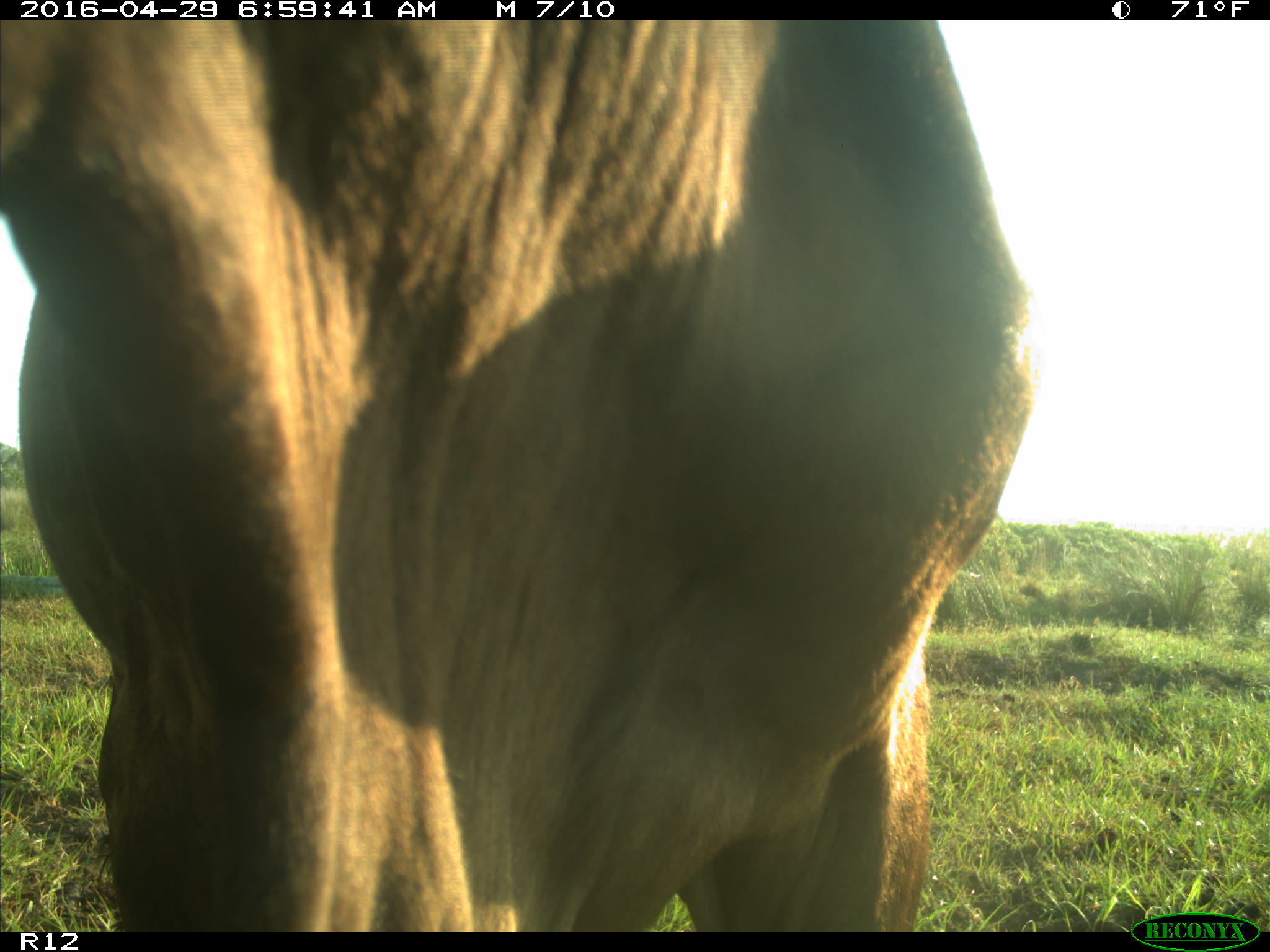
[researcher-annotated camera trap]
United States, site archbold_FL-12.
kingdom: Animalia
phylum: Chordata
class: Mammalia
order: Artiodactyla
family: Bovidae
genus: Bos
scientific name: Bos taurus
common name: domestic cow